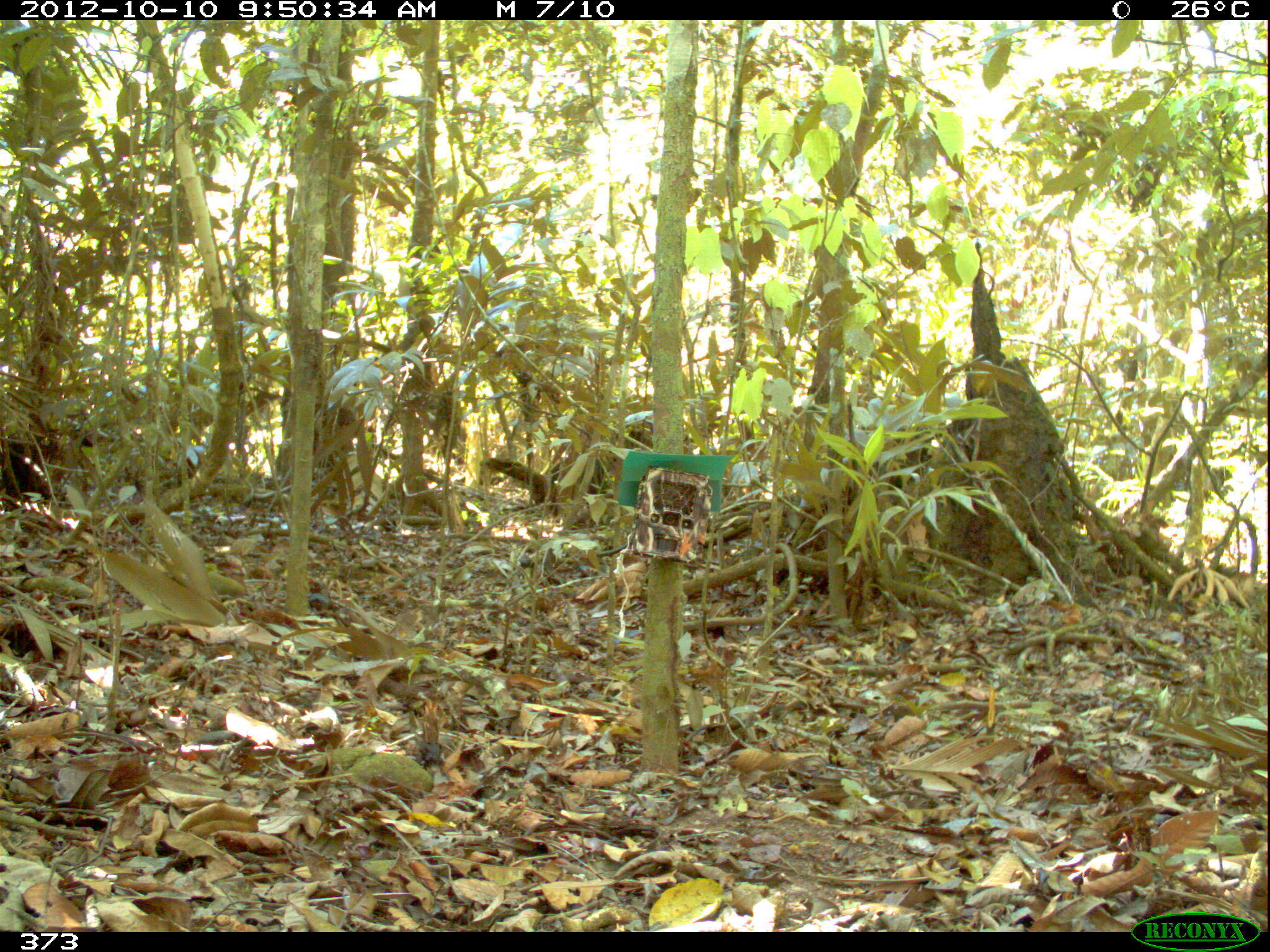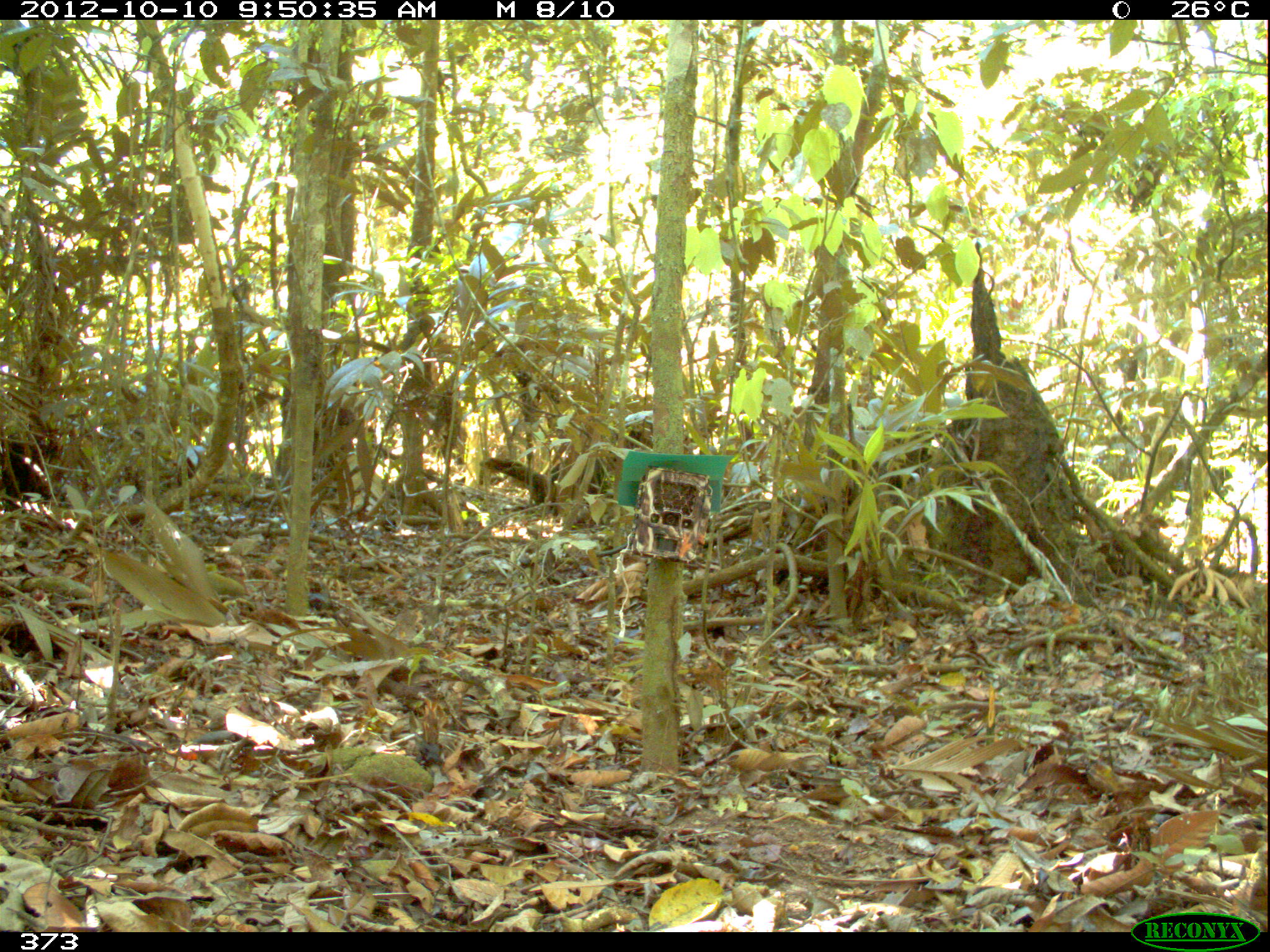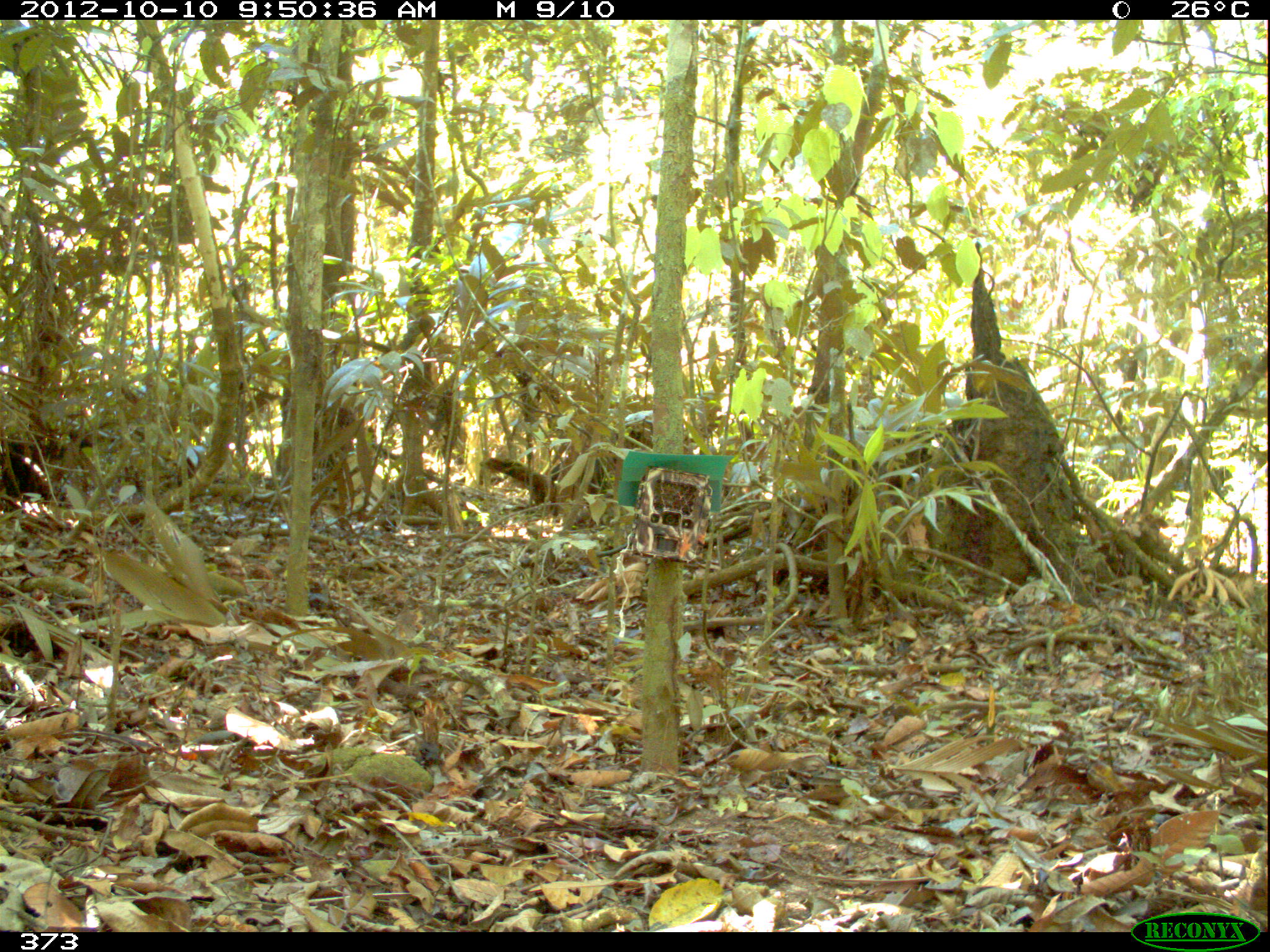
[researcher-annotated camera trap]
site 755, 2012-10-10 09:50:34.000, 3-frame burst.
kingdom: Animalia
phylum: Chordata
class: Mammalia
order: Artiodactyla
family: Tayassuidae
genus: Tayassu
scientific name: Tayassu pecari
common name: white-lipped peccary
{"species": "Tayassu pecari (white-lipped peccary)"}